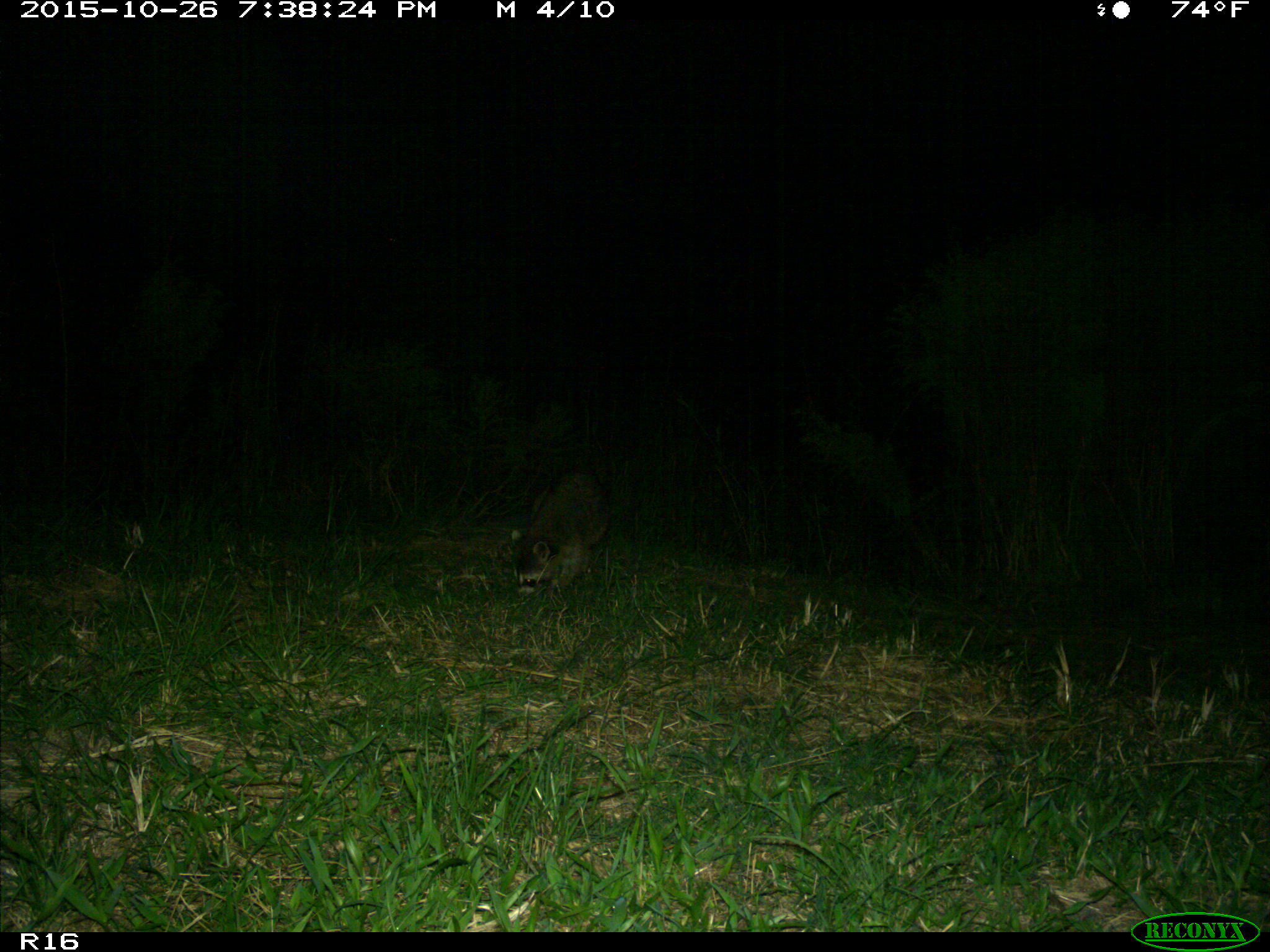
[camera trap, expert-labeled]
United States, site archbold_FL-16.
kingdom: Animalia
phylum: Chordata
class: Mammalia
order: Carnivora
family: Procyonidae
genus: Procyon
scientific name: Procyon lotor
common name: common raccoon